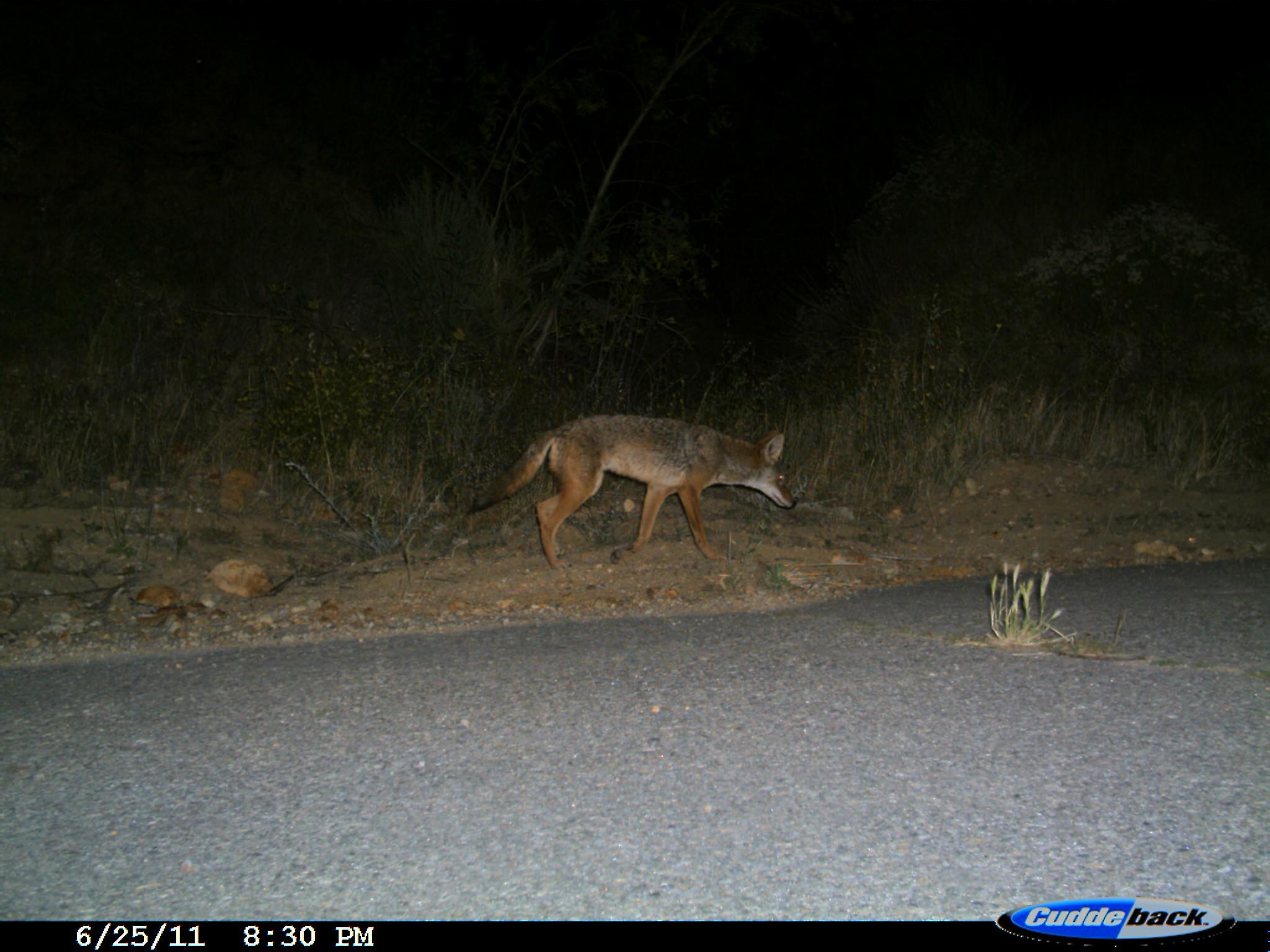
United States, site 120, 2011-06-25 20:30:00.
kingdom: Animalia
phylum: Chordata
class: Mammalia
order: Carnivora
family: Canidae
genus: Canis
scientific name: Canis latrans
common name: coyote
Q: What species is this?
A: Coyote (Canis latrans).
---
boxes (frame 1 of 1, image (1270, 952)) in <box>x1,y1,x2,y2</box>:
coyote: <box>452,401,806,581</box>